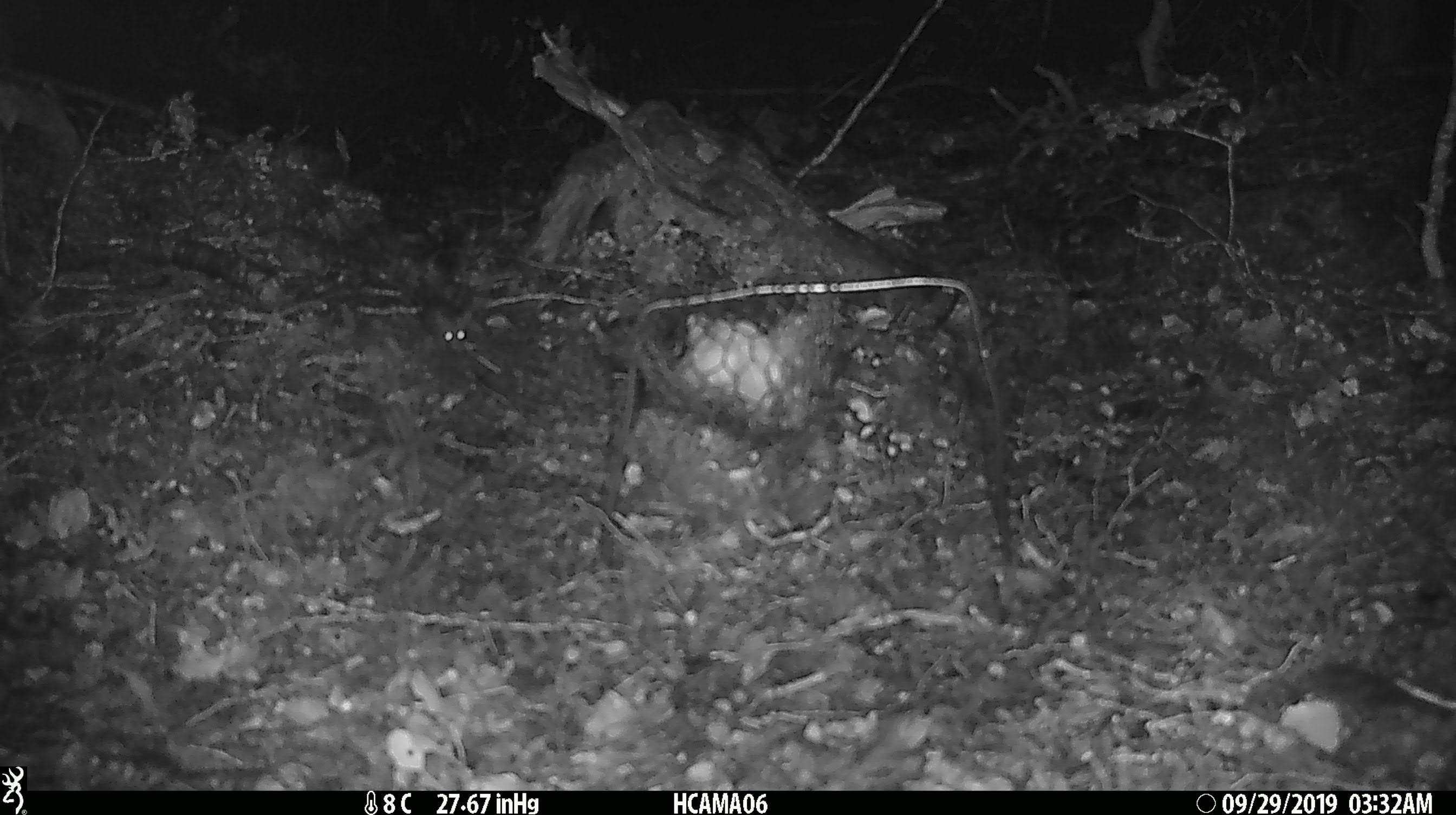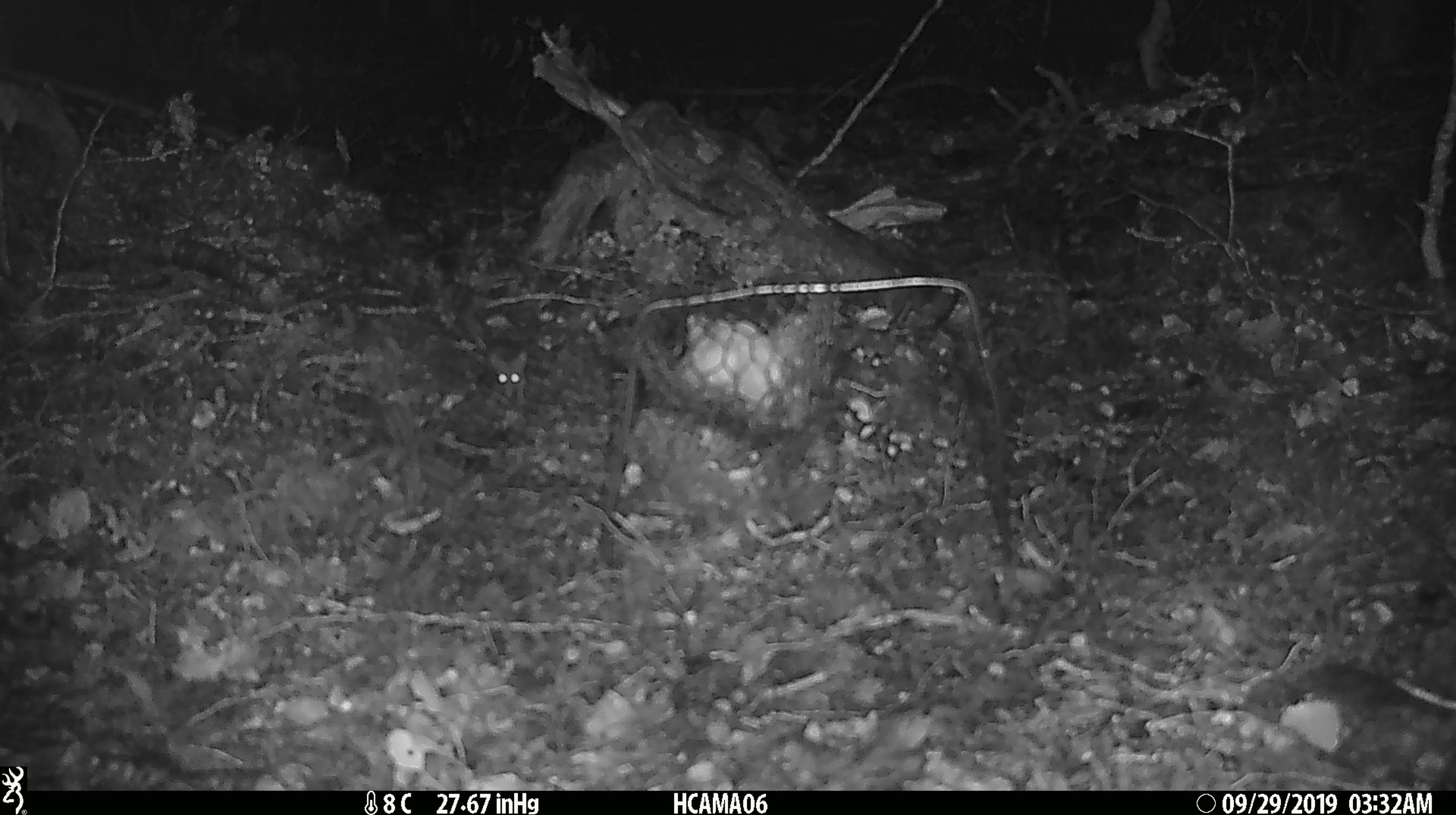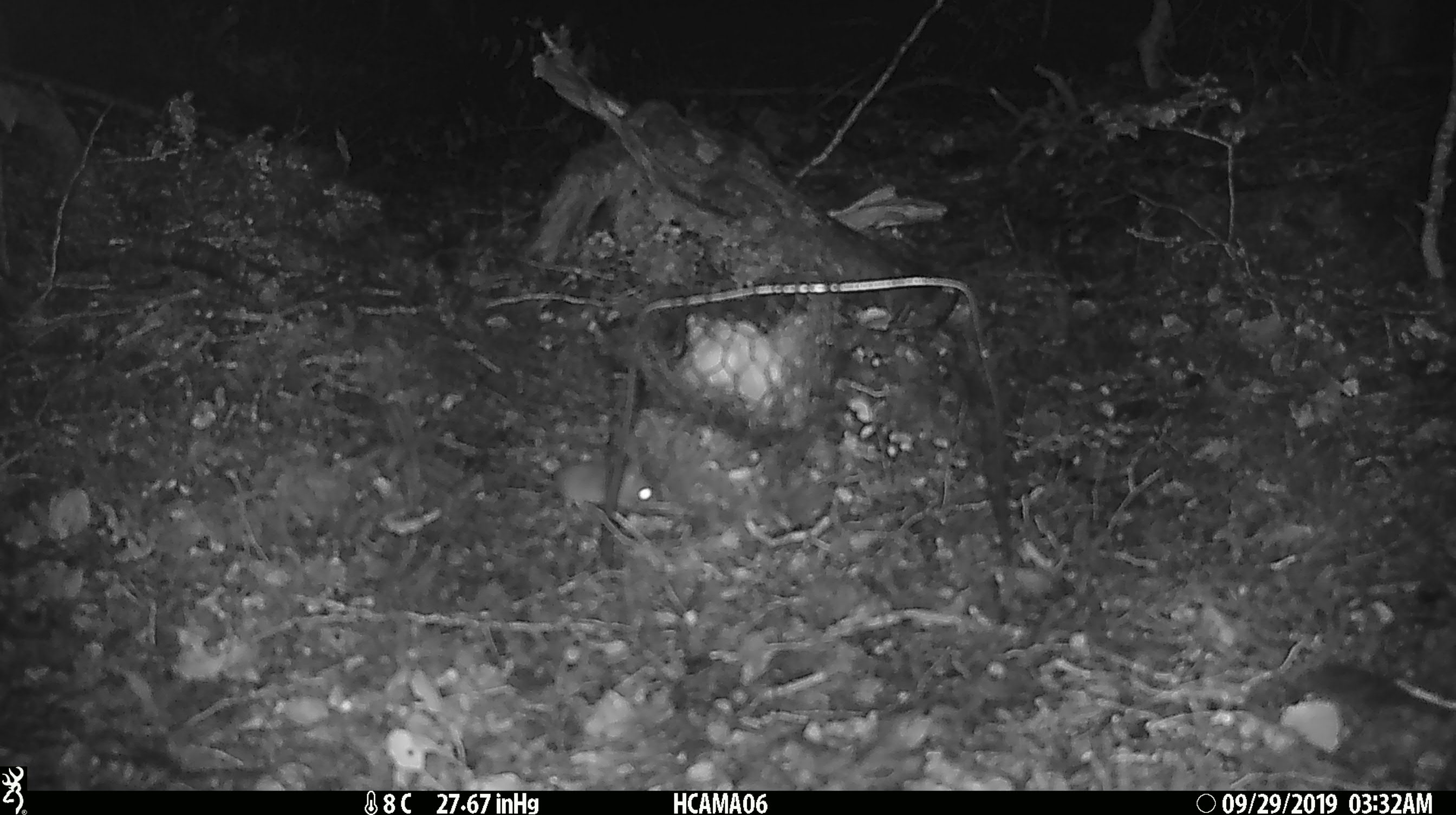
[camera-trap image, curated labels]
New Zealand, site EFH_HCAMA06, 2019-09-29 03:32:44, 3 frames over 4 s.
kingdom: Animalia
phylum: Chordata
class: Mammalia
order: Rodentia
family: Muridae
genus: Mus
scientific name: Mus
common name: mouse